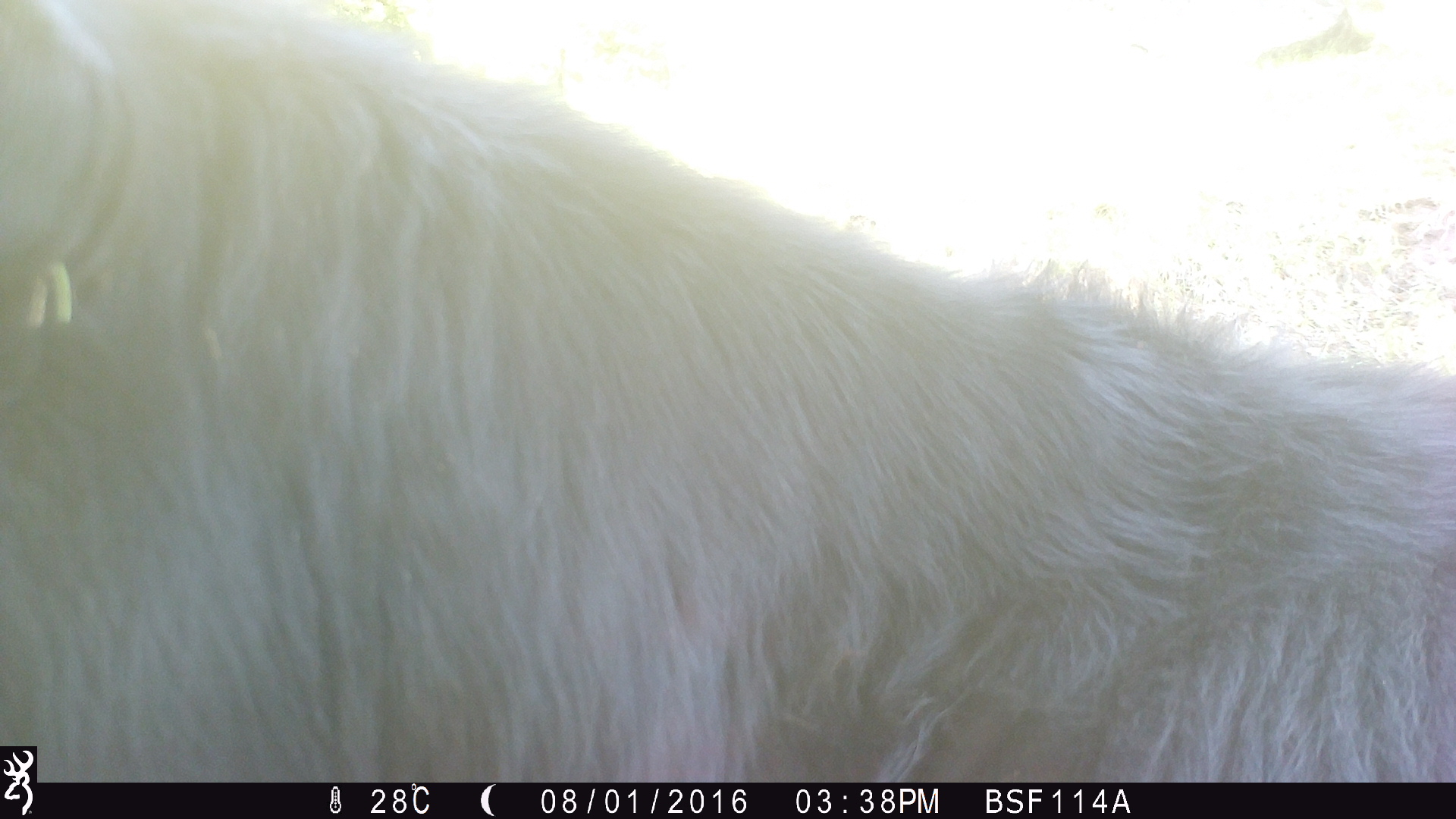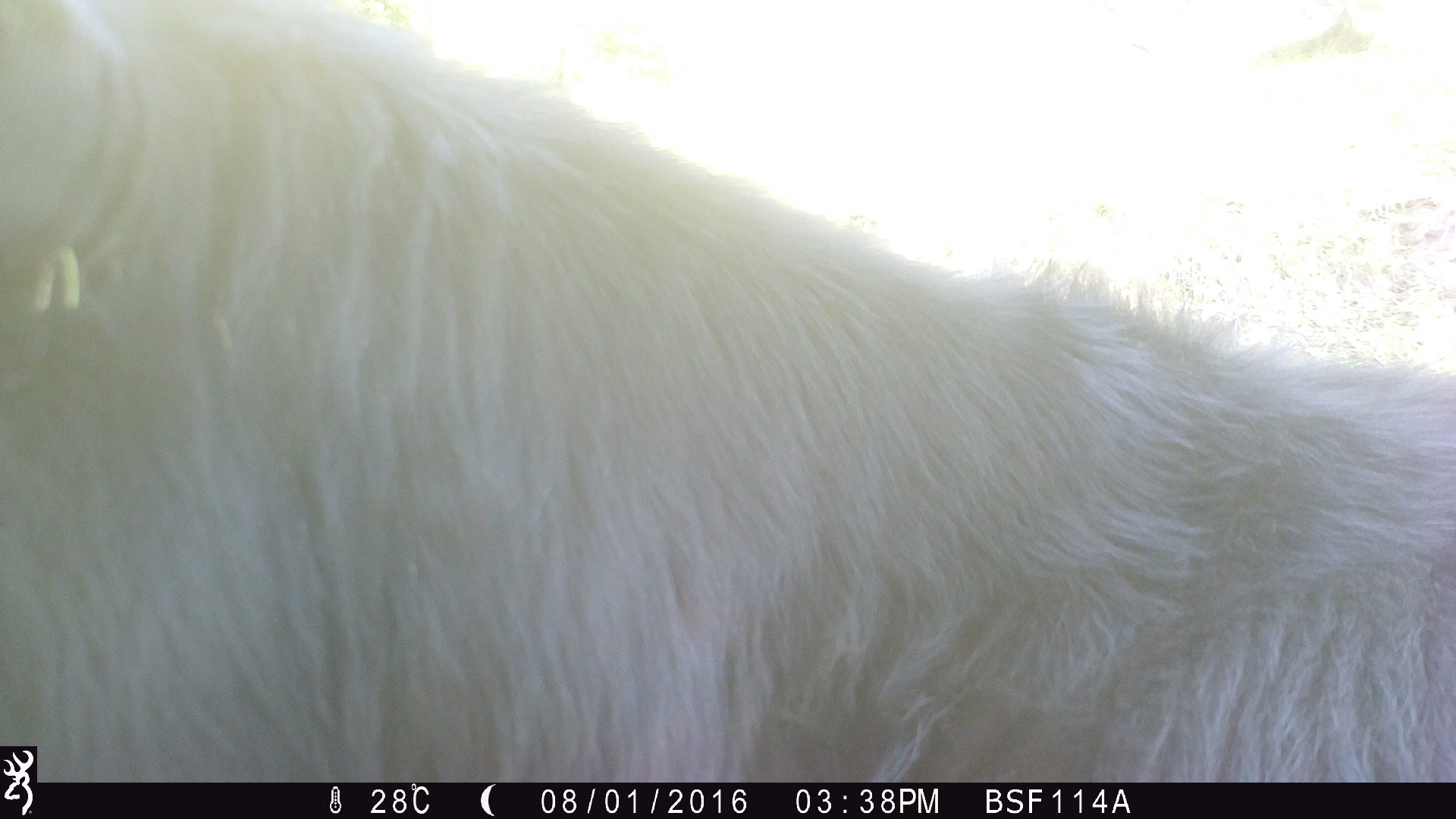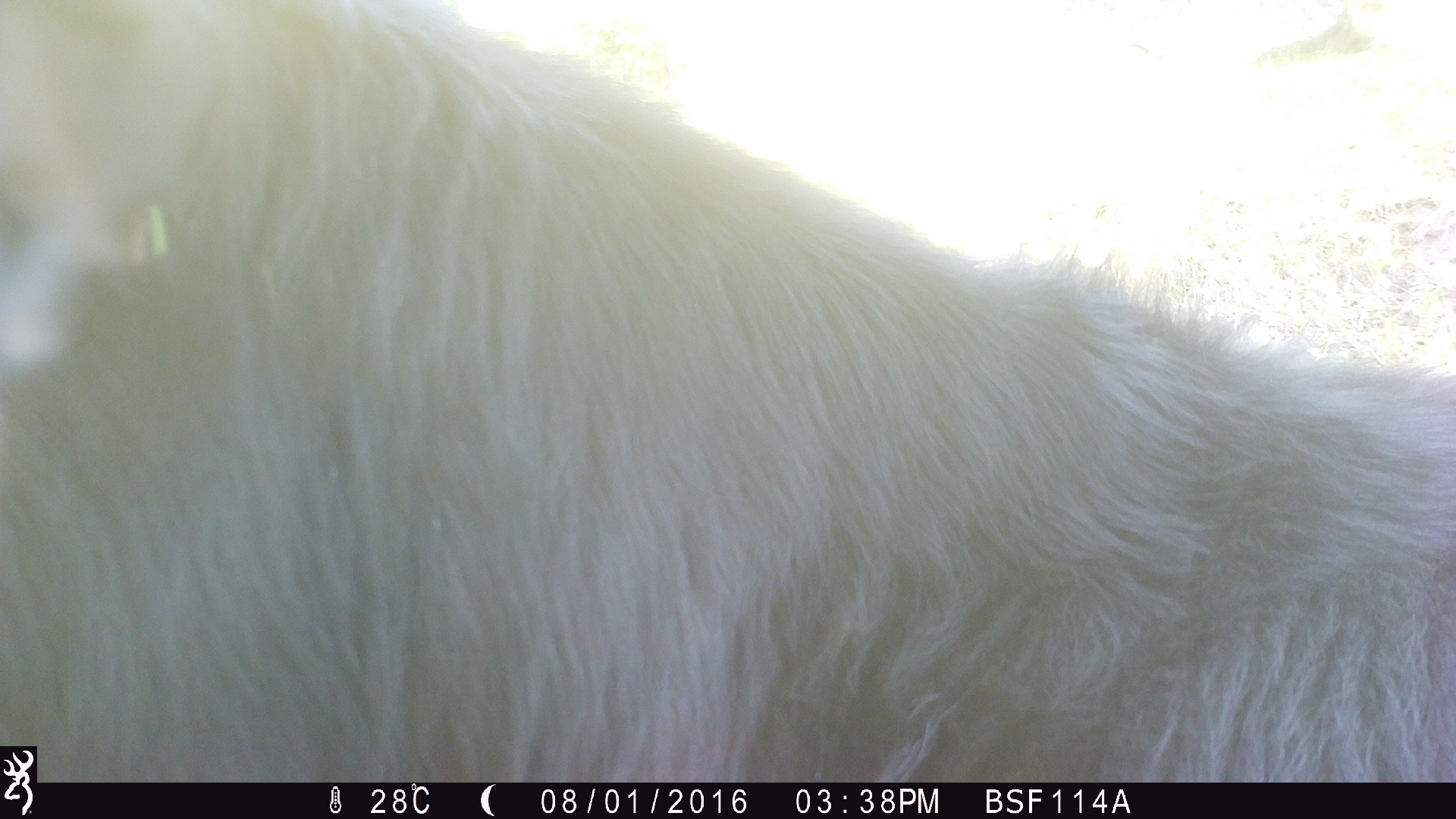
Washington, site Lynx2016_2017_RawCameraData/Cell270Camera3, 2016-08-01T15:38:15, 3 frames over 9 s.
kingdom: Animalia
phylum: Chordata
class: Mammalia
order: Artiodactyla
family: Bovidae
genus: Bos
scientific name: Bos taurus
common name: domestic cattle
Domestic cattle (Bos taurus). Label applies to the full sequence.